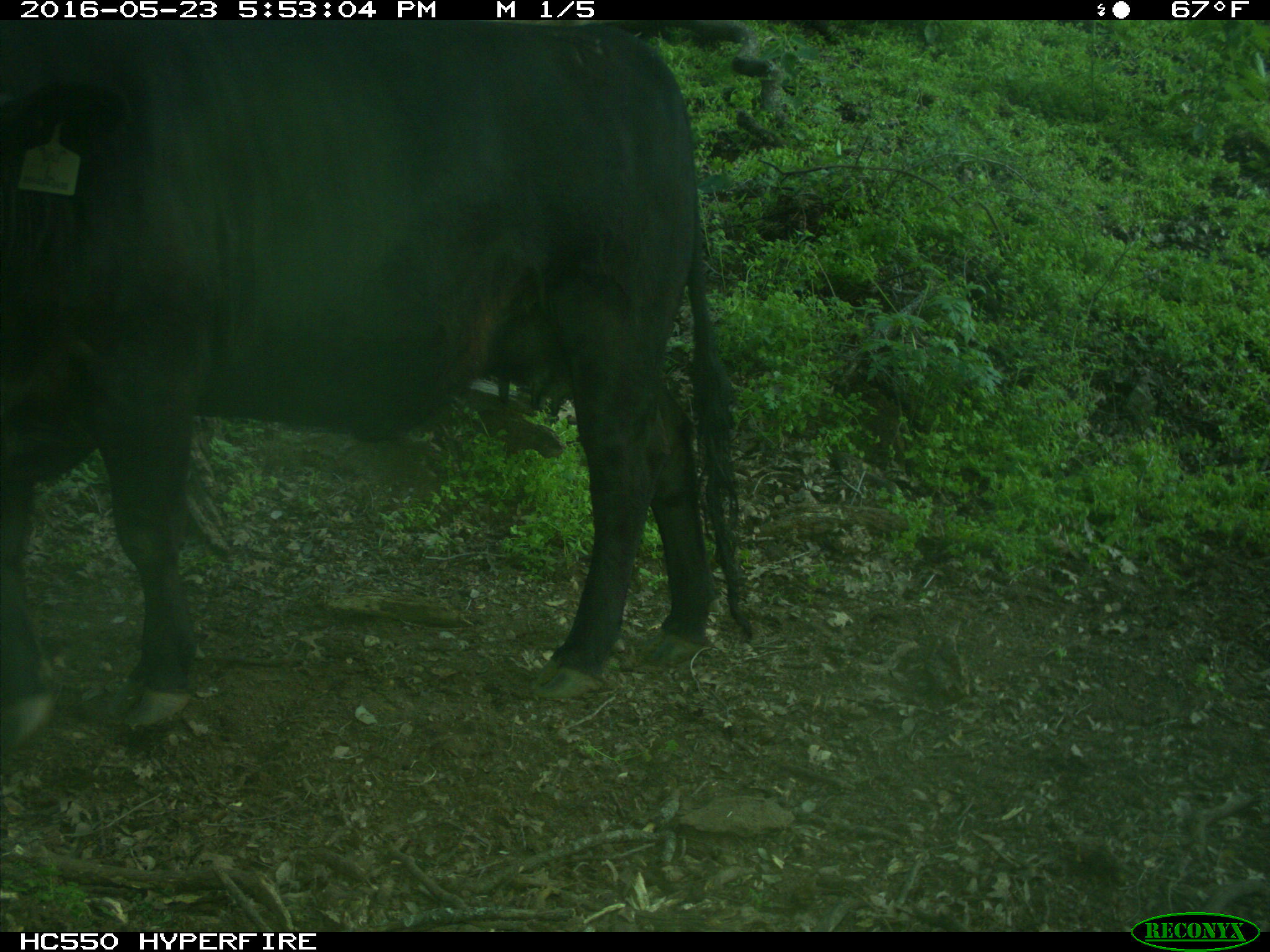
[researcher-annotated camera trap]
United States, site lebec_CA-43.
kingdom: Animalia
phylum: Chordata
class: Mammalia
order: Artiodactyla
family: Bovidae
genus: Bos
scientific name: Bos taurus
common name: domestic cow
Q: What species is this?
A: Bos taurus (domestic cow).